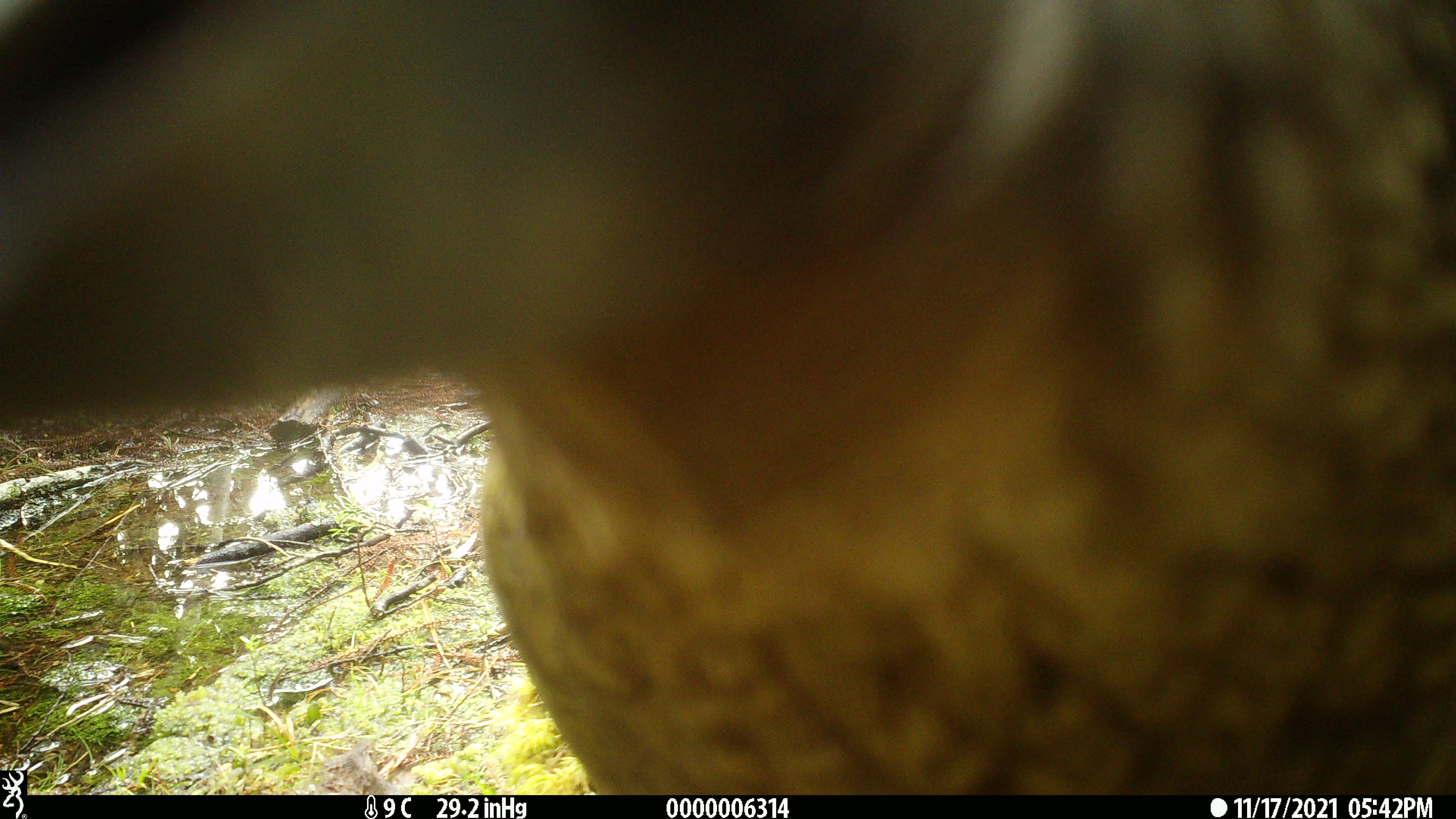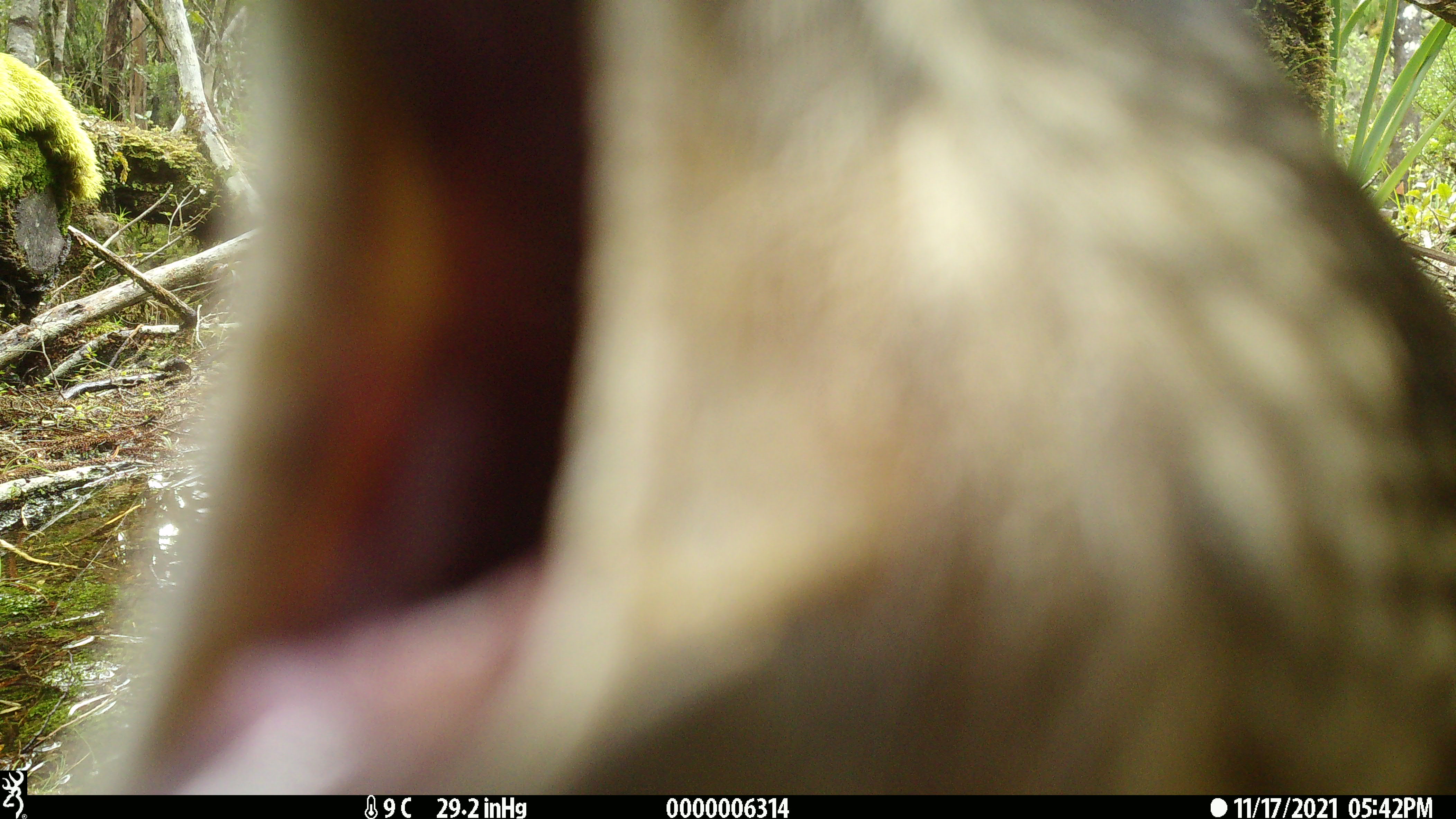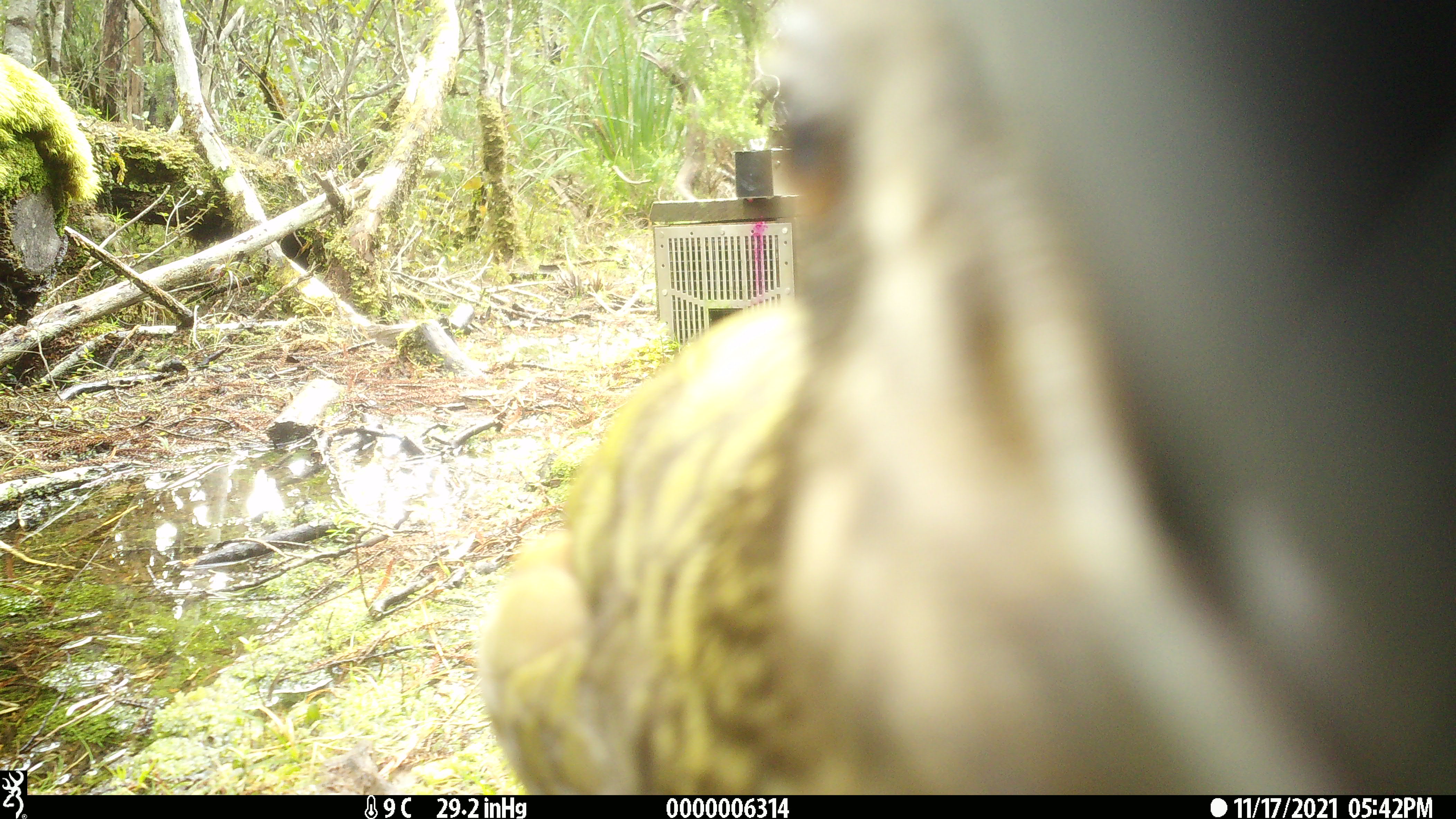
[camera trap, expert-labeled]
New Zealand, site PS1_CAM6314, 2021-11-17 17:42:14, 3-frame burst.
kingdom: Animalia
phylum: Chordata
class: Aves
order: Psittaciformes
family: Strigopidae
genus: Nestor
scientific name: Nestor notabilis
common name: kea